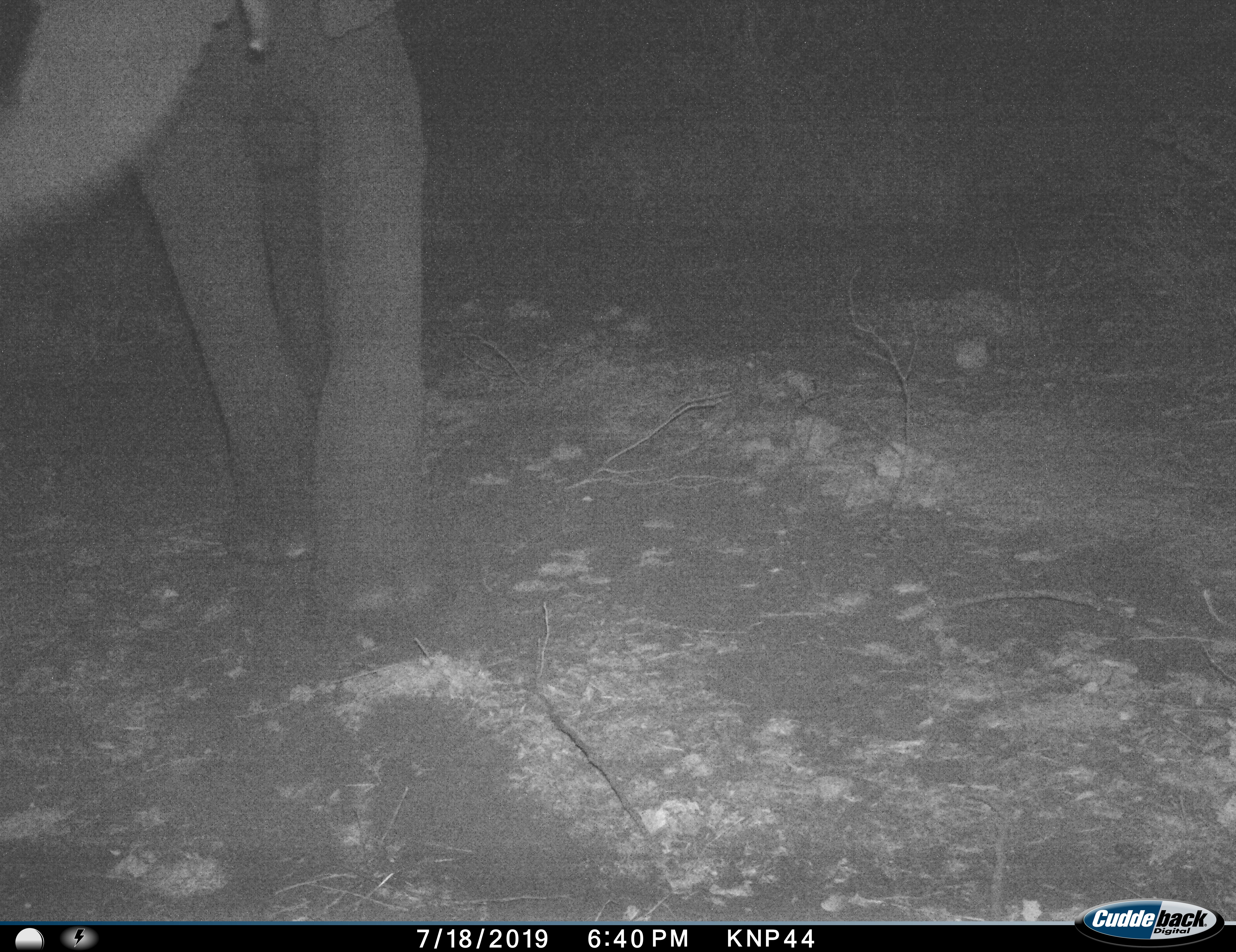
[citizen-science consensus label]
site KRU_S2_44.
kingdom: Animalia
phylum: Chordata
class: Mammalia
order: Proboscidea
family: Elephantidae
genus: Loxodonta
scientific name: Loxodonta africana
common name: african bush elephant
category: elephant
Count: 1.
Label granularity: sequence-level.